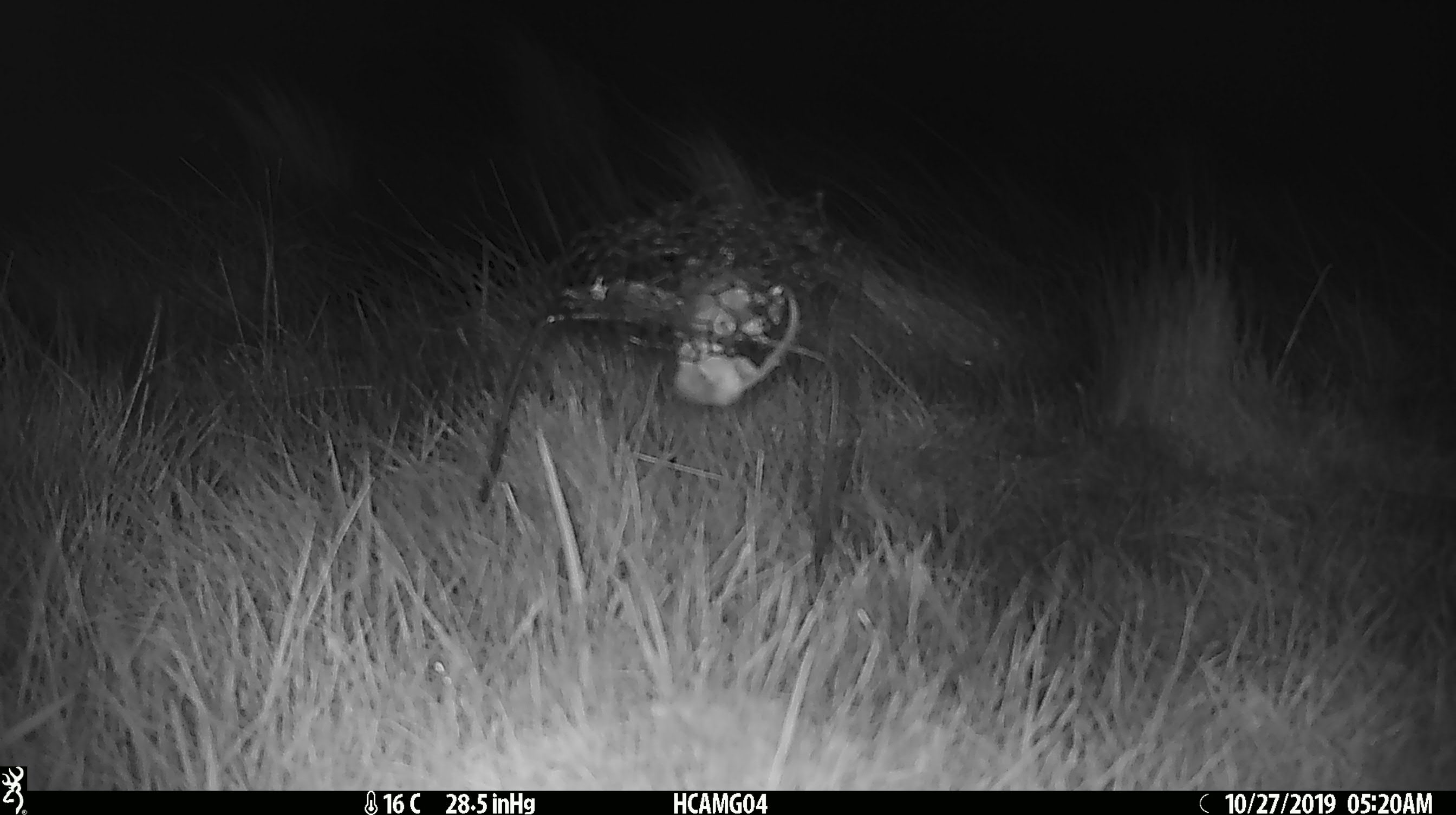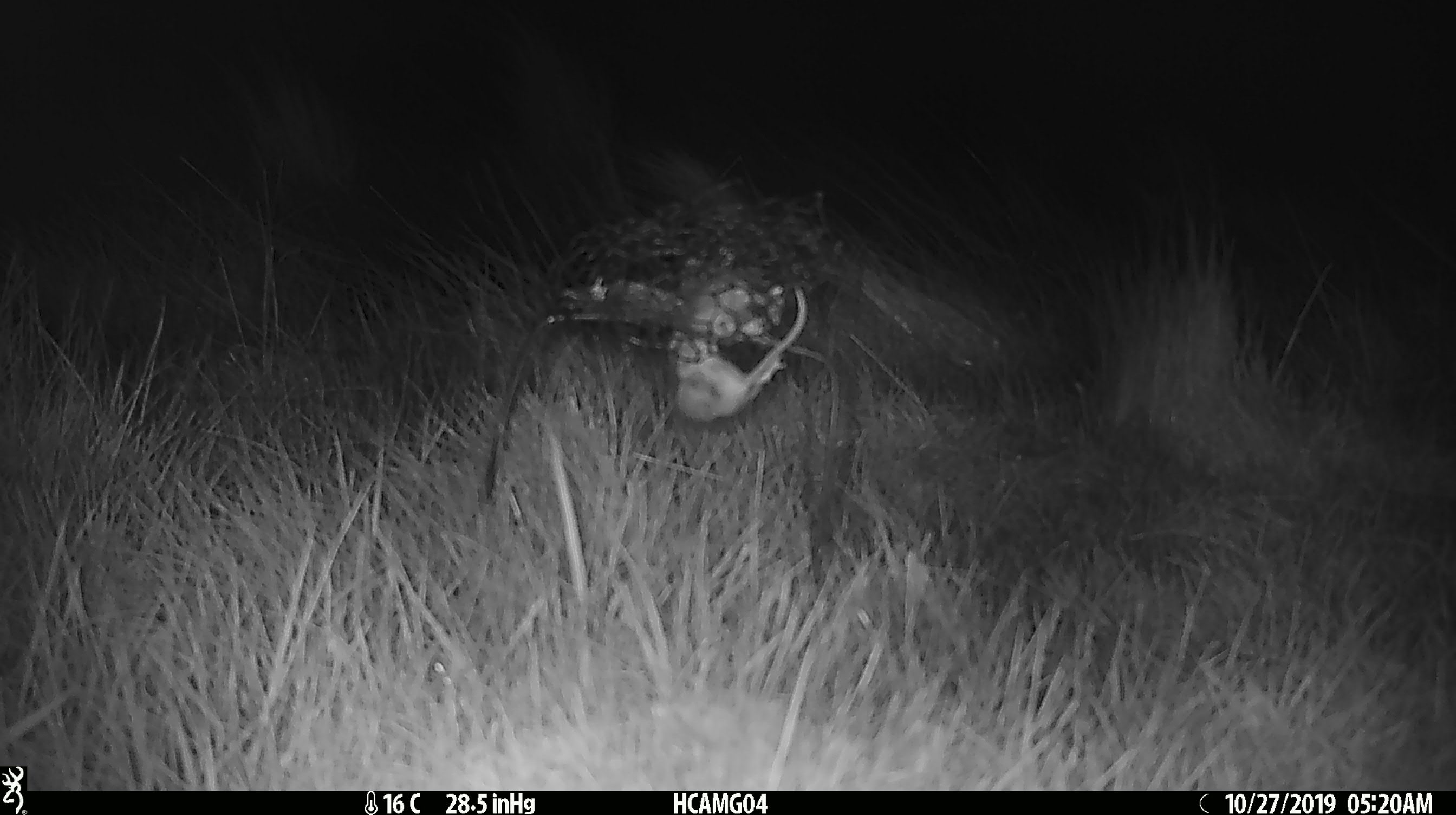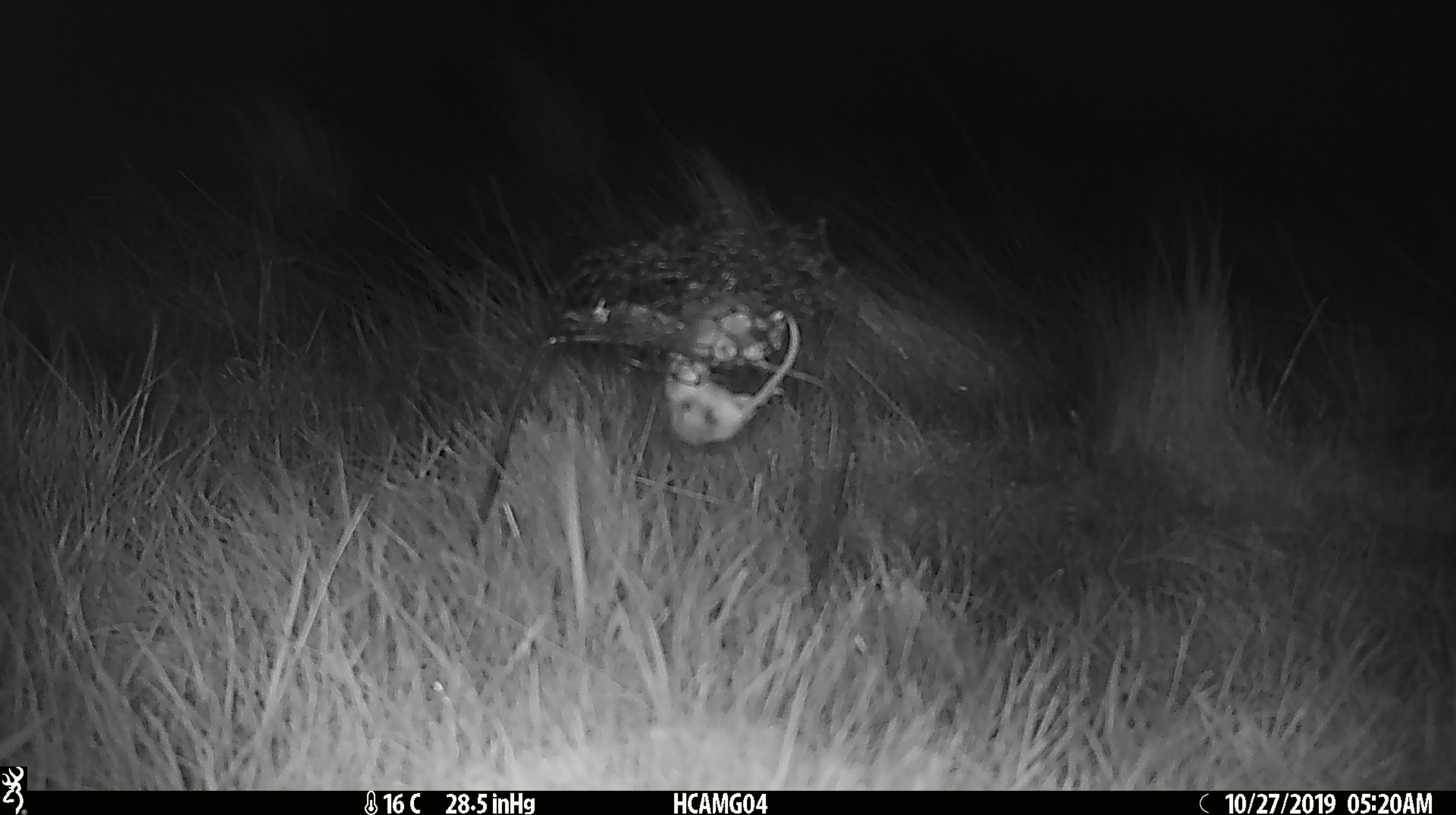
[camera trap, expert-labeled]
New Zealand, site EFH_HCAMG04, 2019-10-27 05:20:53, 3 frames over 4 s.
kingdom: Animalia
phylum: Chordata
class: Mammalia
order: Rodentia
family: Muridae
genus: Mus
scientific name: Mus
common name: mouse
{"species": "mouse (Mus)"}